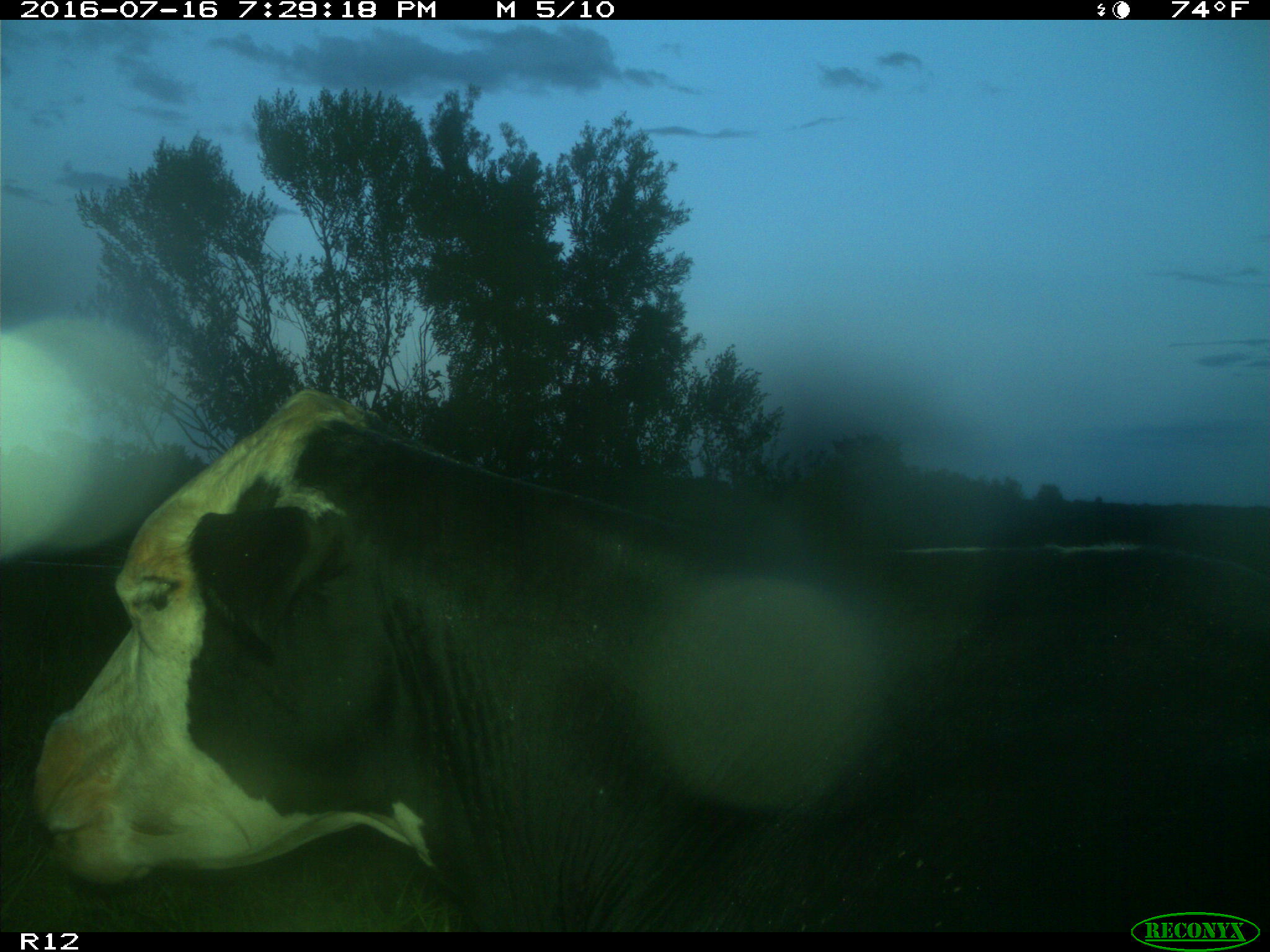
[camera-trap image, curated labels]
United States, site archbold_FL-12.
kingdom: Animalia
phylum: Chordata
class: Mammalia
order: Artiodactyla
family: Bovidae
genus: Bos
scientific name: Bos taurus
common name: domestic cow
Bos taurus (domestic cow).